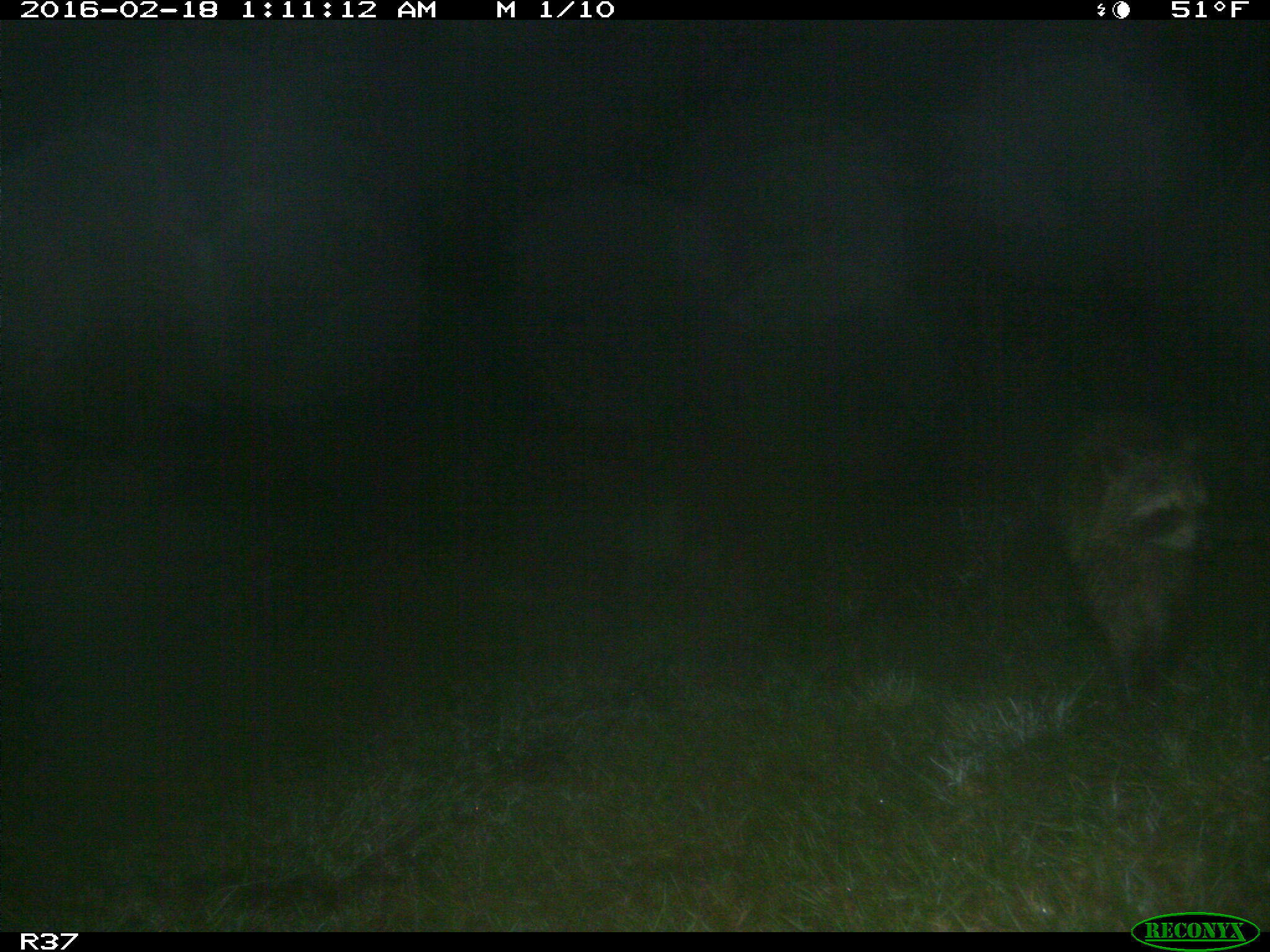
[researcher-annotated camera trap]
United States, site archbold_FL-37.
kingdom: Animalia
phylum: Chordata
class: Mammalia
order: Carnivora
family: Procyonidae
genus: Procyon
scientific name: Procyon lotor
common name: common raccoon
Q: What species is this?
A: Procyon lotor (common raccoon).